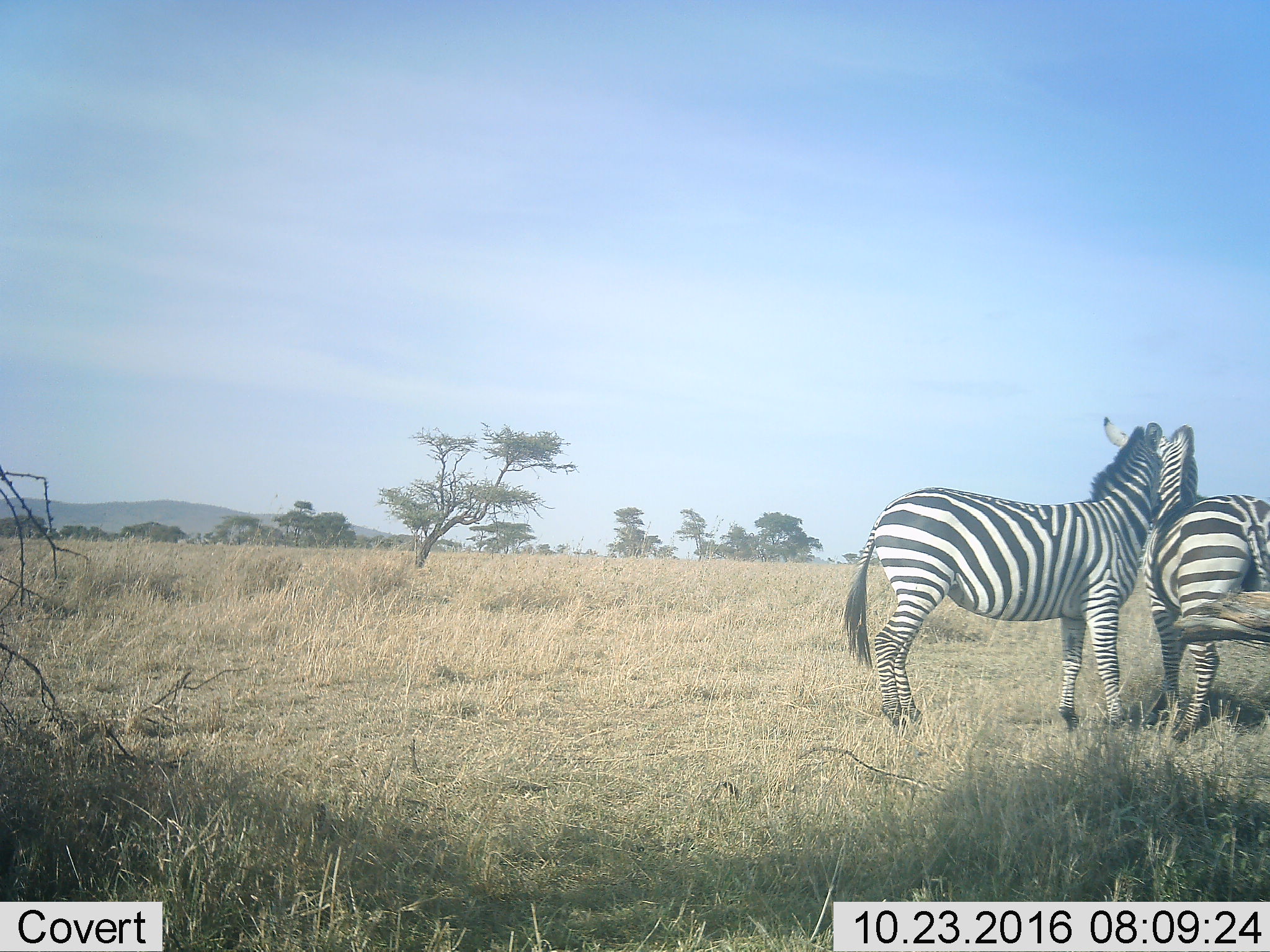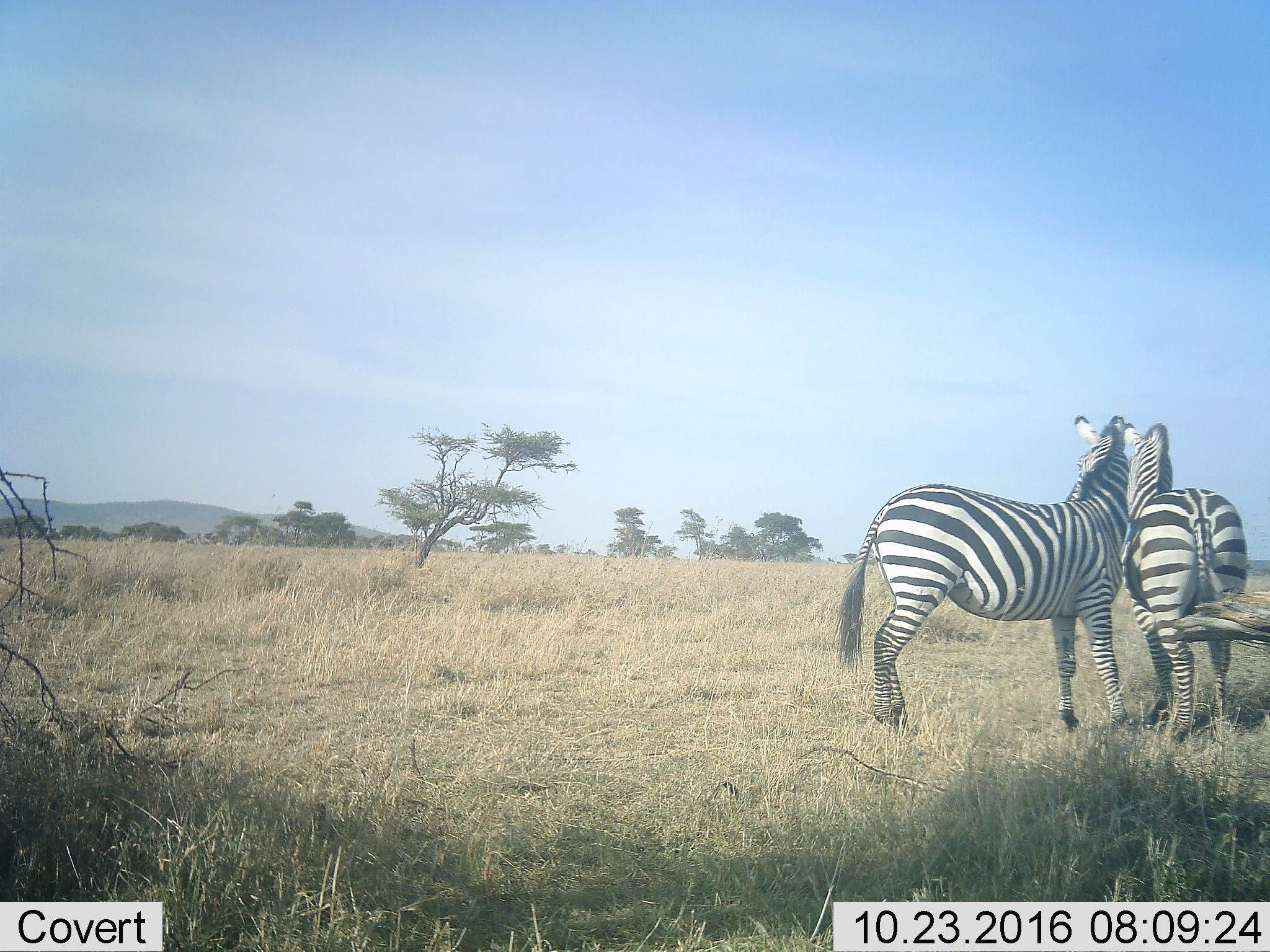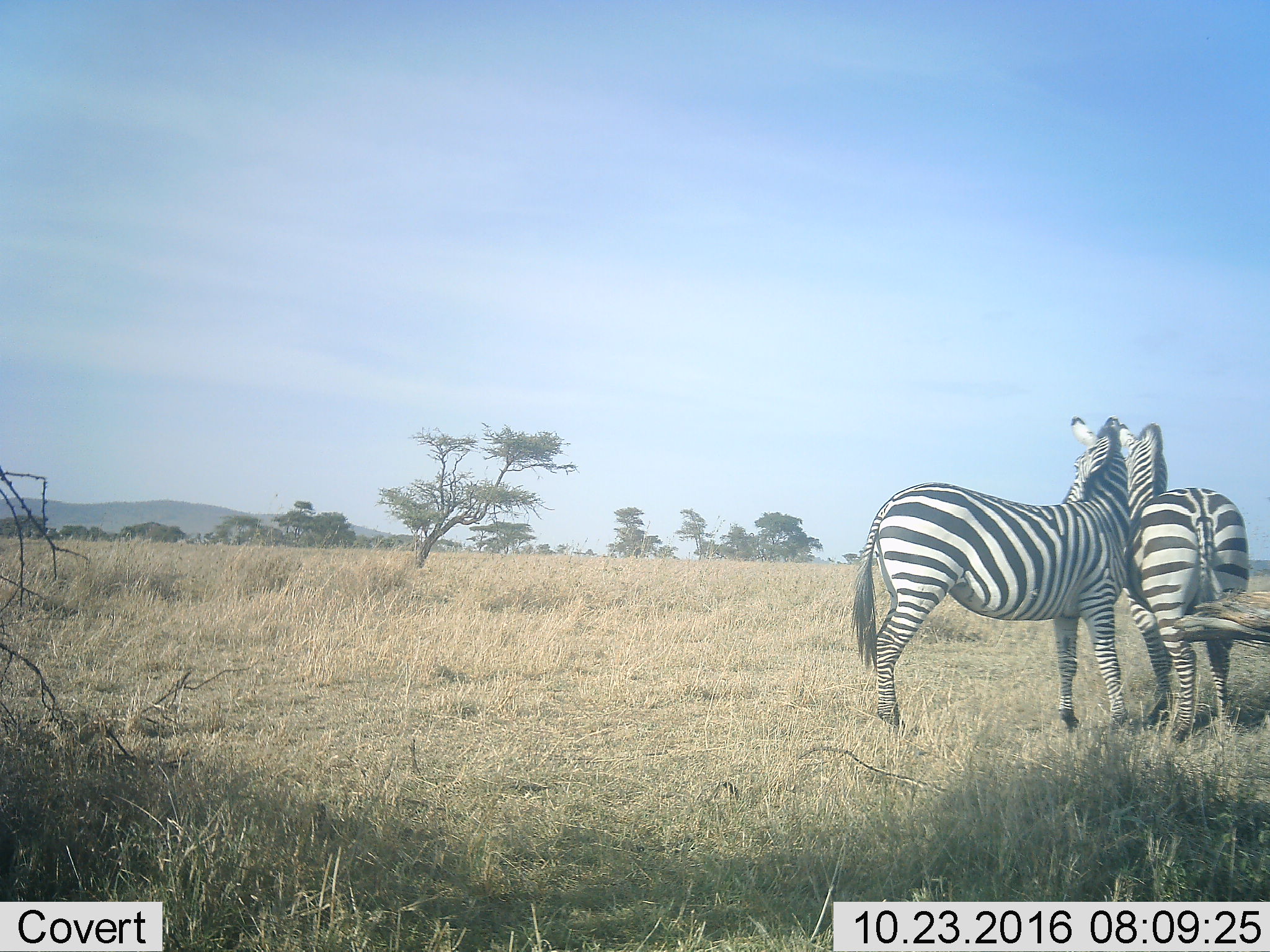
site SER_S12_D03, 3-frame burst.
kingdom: Animalia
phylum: Chordata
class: Mammalia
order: Perissodactyla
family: Equidae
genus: Equus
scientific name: Equus quagga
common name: plains zebra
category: zebraplains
Zebraplains (plains zebra) (Equus quagga), count 2. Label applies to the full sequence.